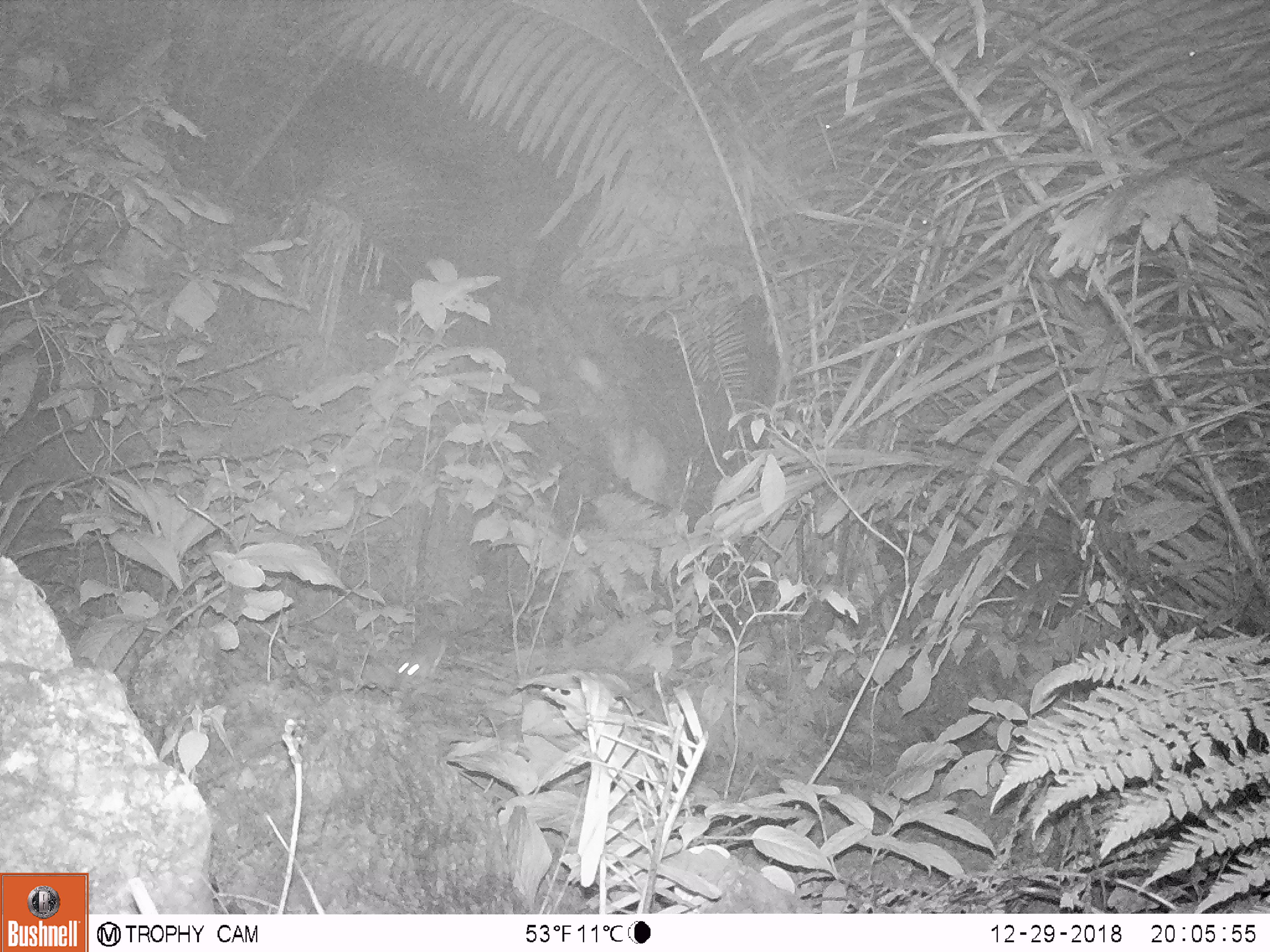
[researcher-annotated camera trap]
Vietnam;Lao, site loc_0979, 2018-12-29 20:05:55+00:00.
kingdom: Animalia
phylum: Chordata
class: Mammalia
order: Rodentia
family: Muridae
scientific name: Muridae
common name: old-world mice and rats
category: unidentified murid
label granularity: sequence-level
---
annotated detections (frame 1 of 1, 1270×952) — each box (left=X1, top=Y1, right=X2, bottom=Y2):
unidentified murid: (left=393, top=624, right=441, bottom=686)